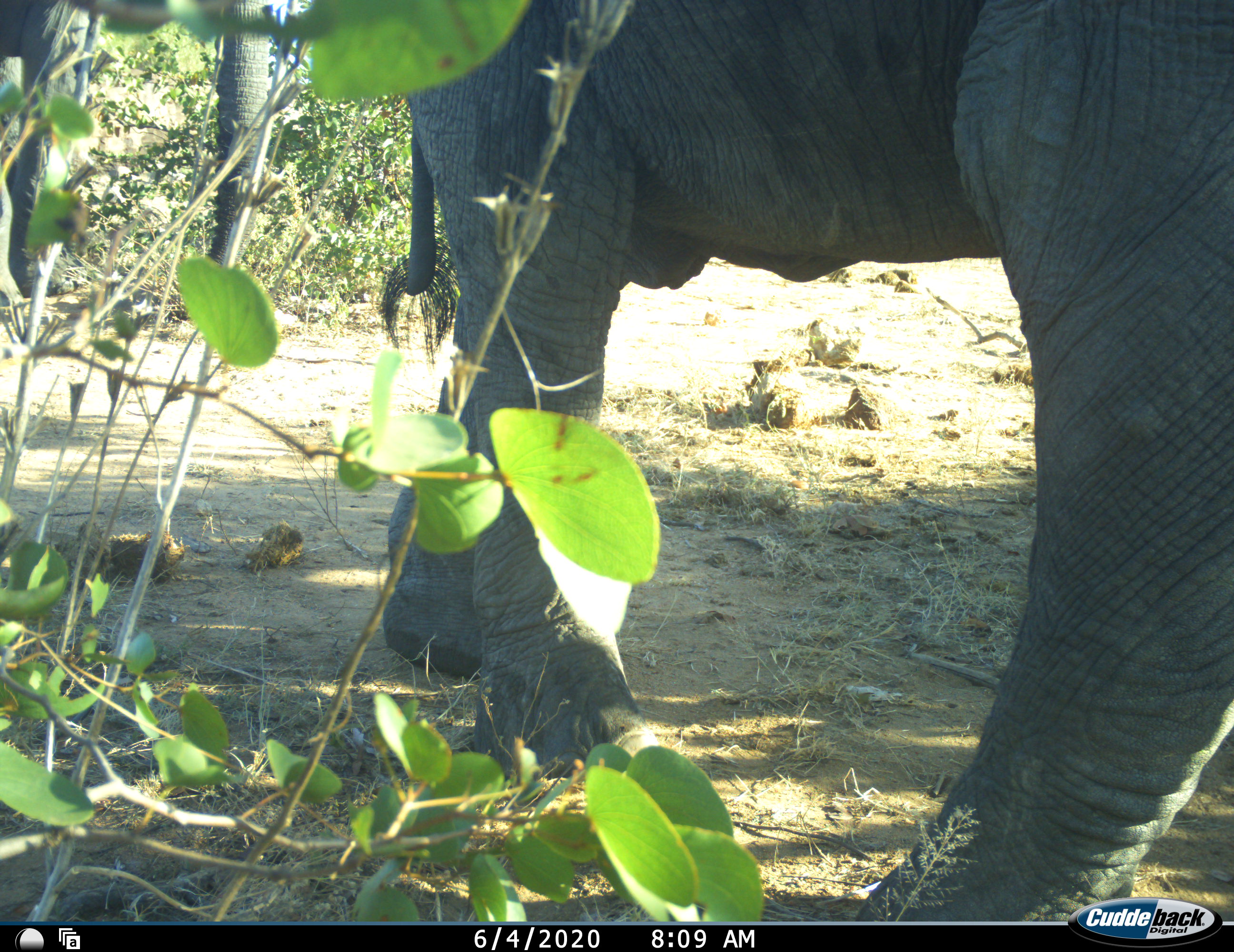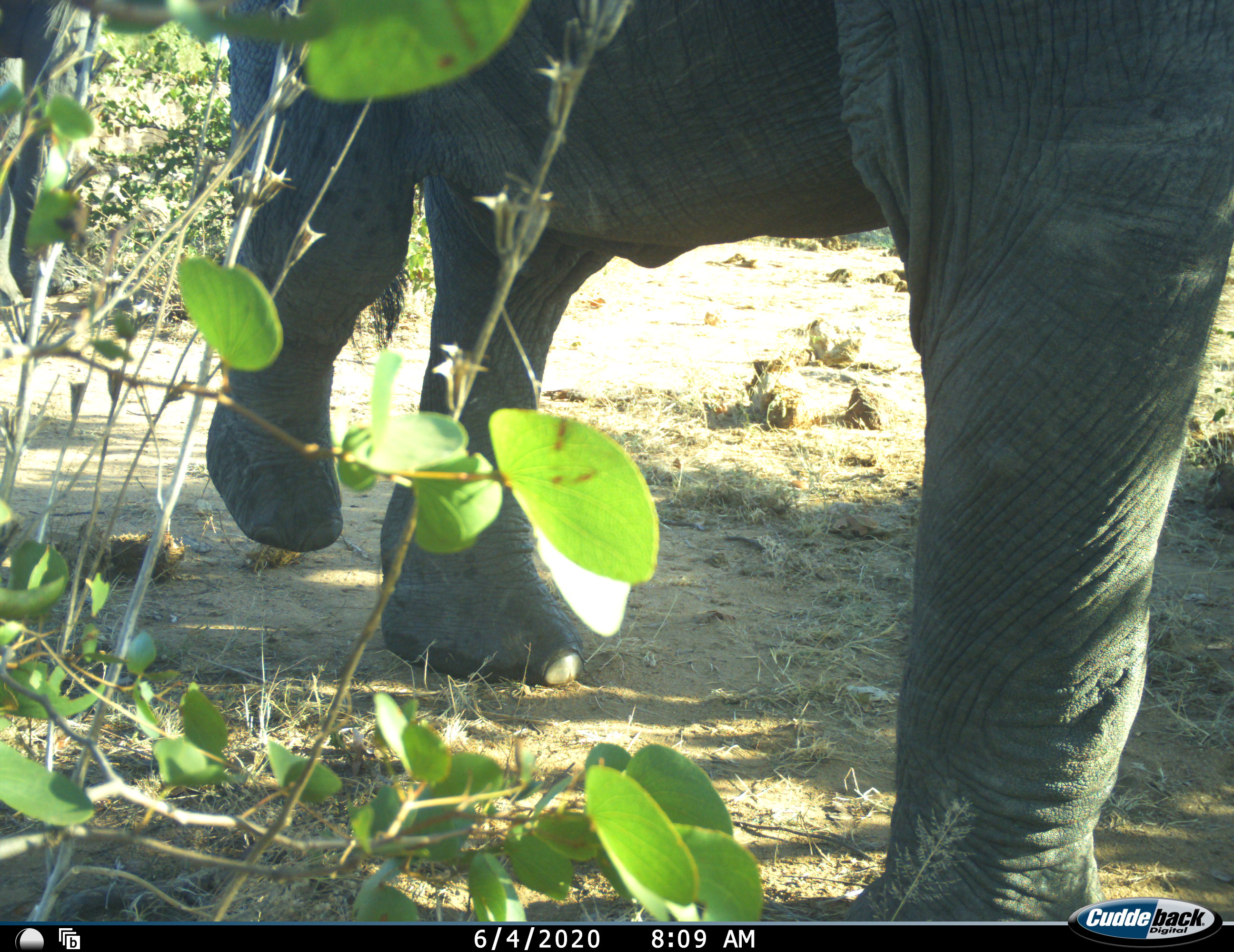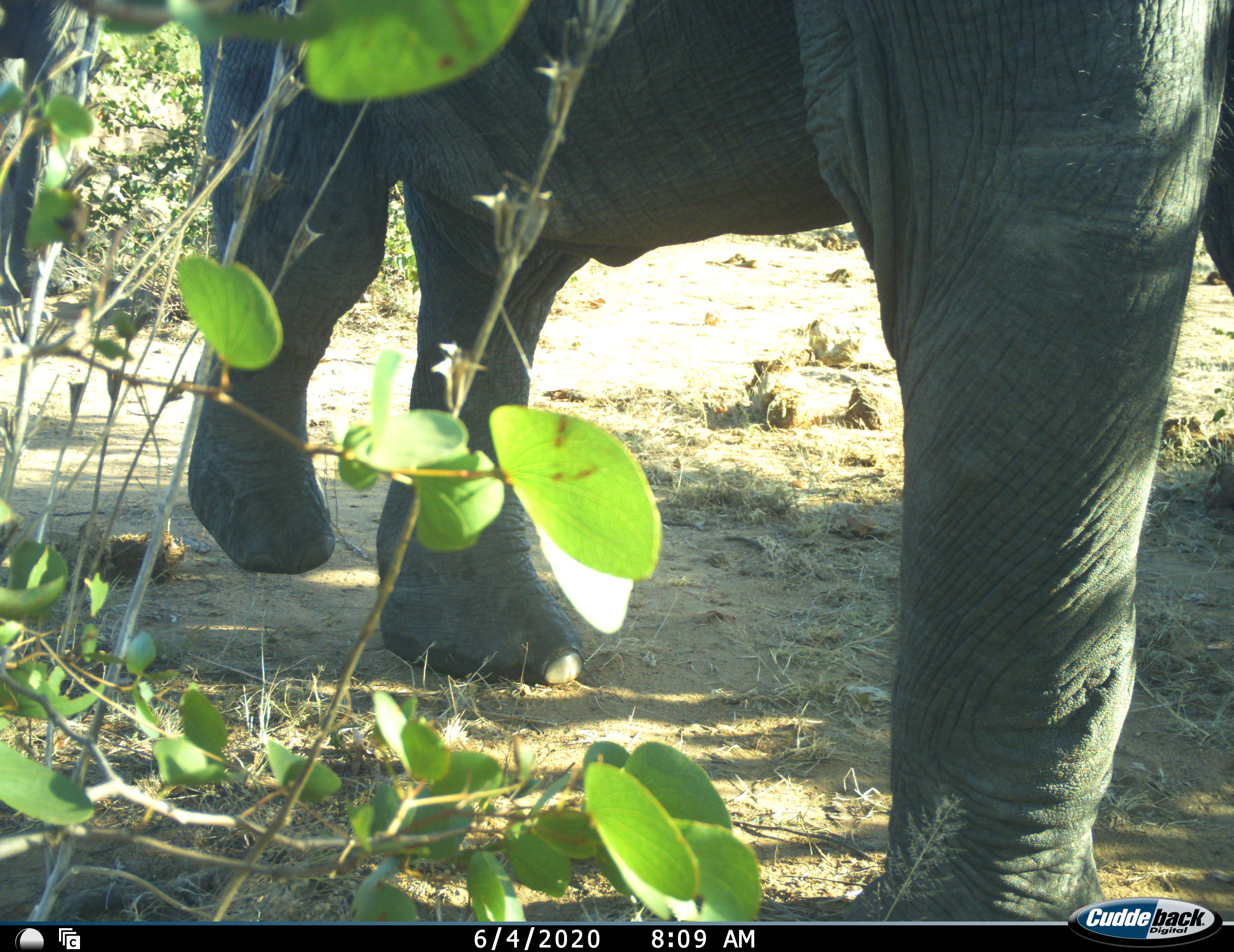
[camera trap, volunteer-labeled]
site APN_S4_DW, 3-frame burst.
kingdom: Animalia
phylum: Chordata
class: Mammalia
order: Proboscidea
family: Elephantidae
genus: Loxodonta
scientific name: Loxodonta africana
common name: african bush elephant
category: elephant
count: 1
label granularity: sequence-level